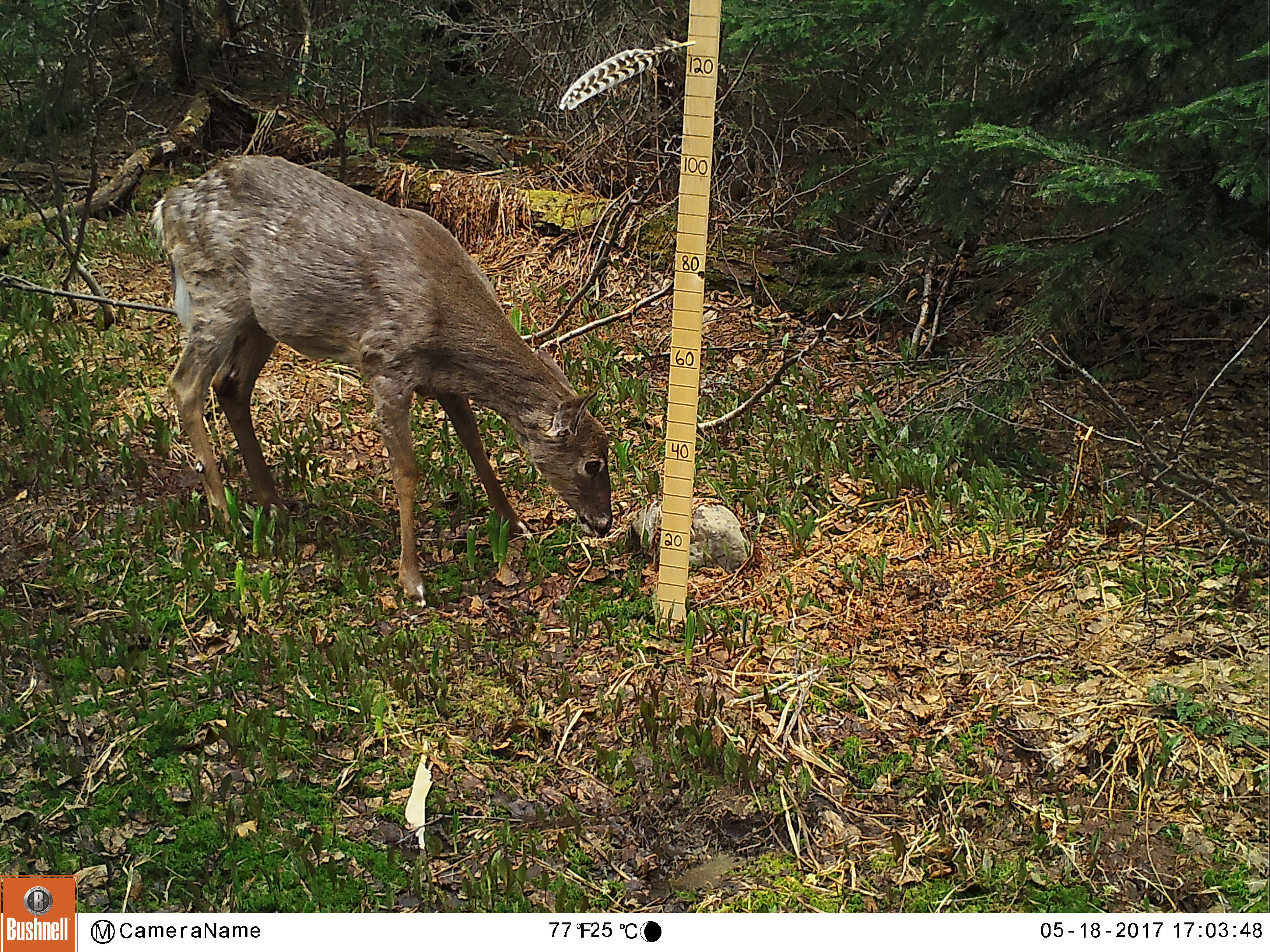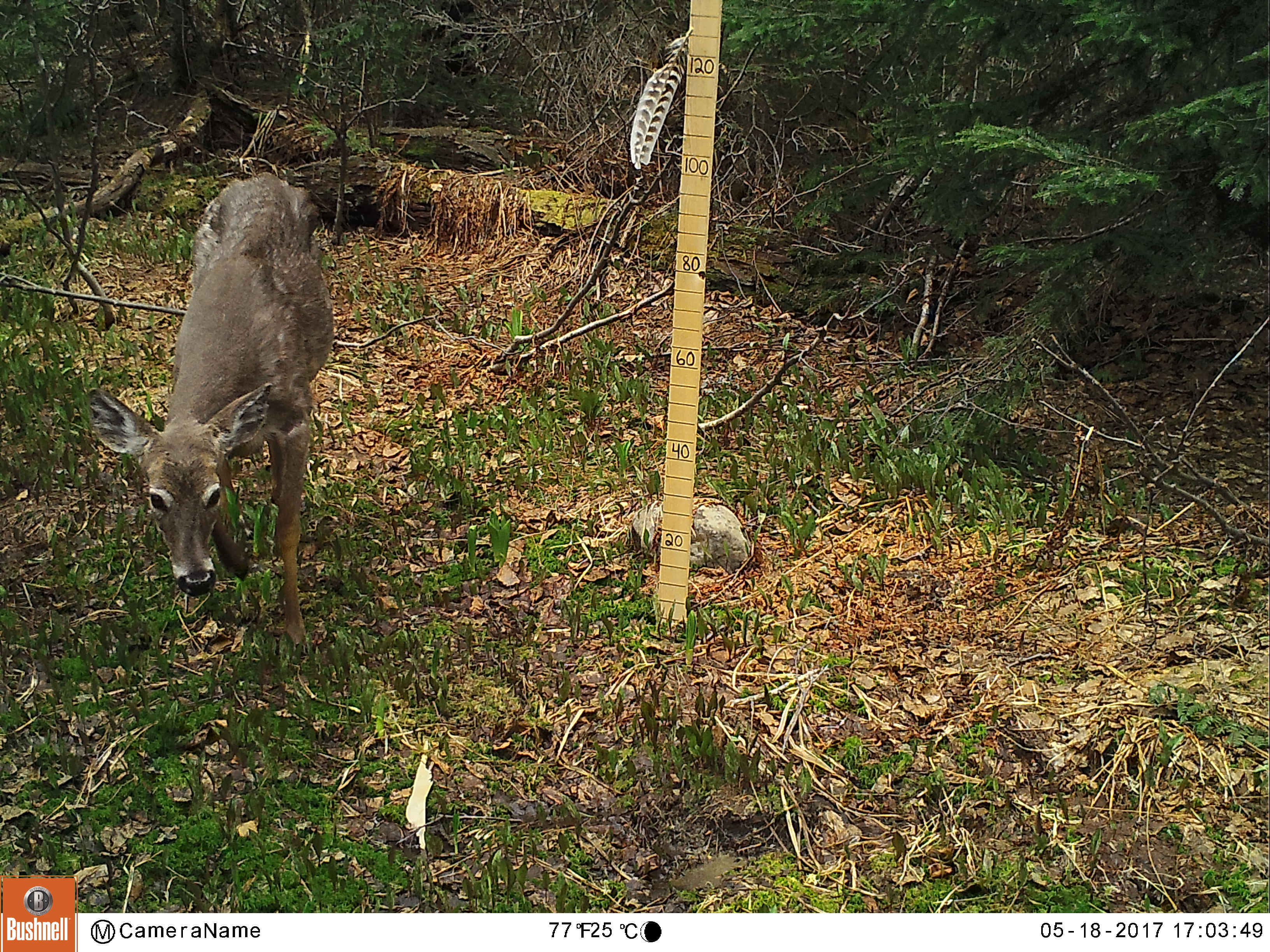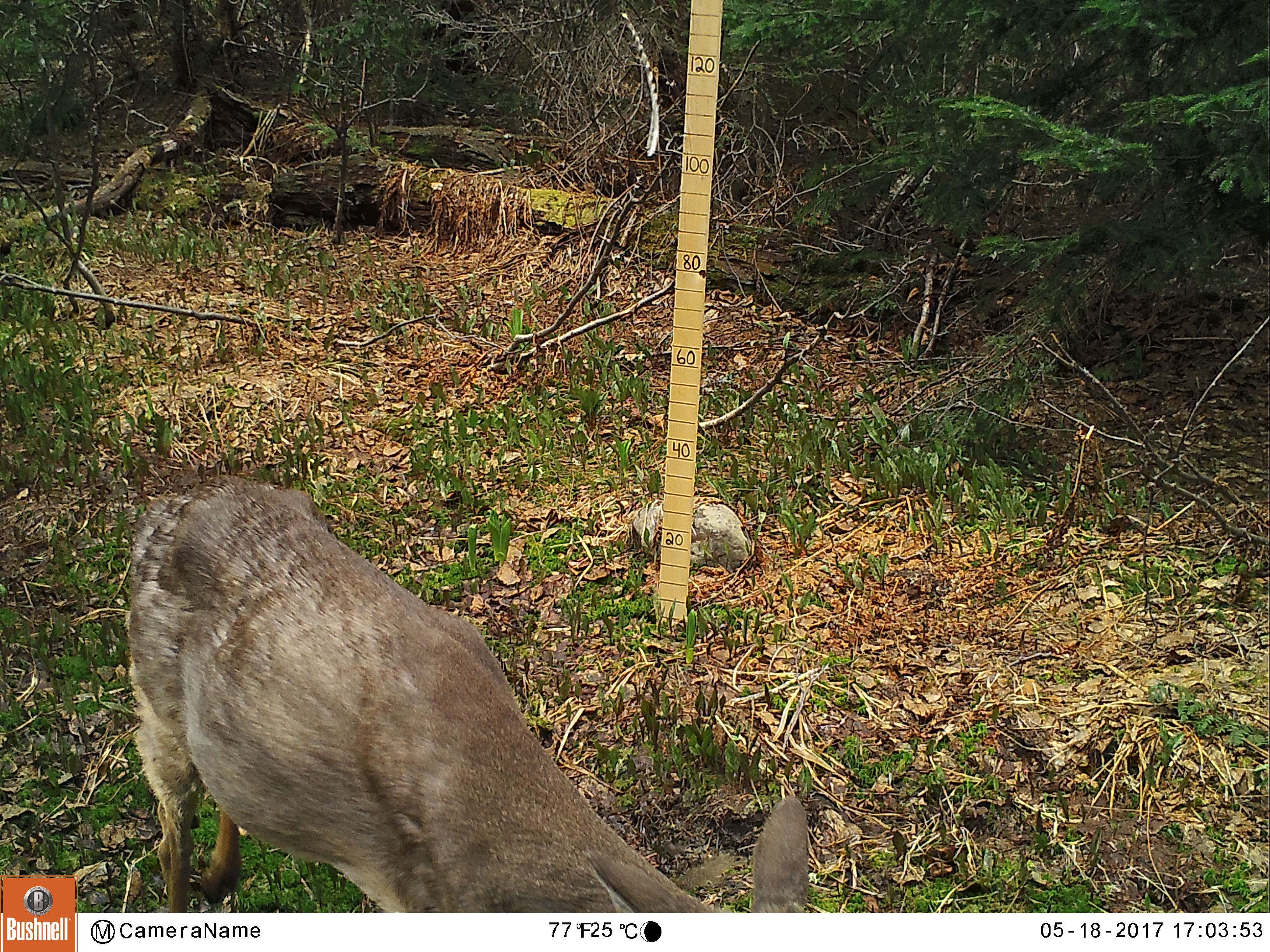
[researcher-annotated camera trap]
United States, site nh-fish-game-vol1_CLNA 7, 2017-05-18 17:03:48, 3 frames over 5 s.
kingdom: Animalia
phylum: Chordata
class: Mammalia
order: Artiodactyla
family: Cervidae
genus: Odocoileus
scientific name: Odocoileus virginianus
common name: white-tailed deer